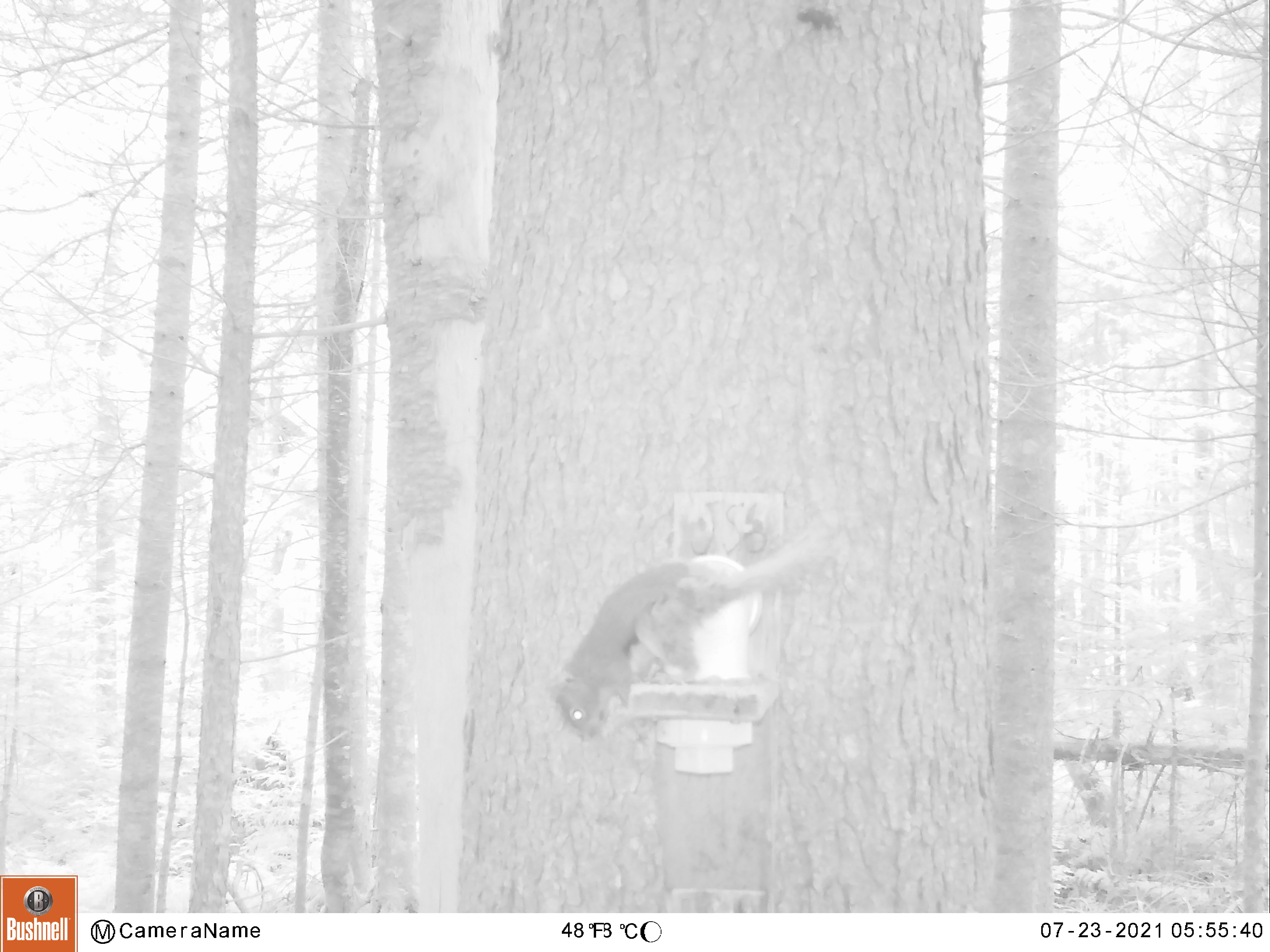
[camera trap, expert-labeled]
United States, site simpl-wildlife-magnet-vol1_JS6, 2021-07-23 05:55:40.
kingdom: Animalia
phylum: Chordata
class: Mammalia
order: Rodentia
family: Sciuridae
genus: Tamiasciurus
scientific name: Tamiasciurus hudsonicus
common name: red squirrel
Red squirrel (Tamiasciurus hudsonicus).